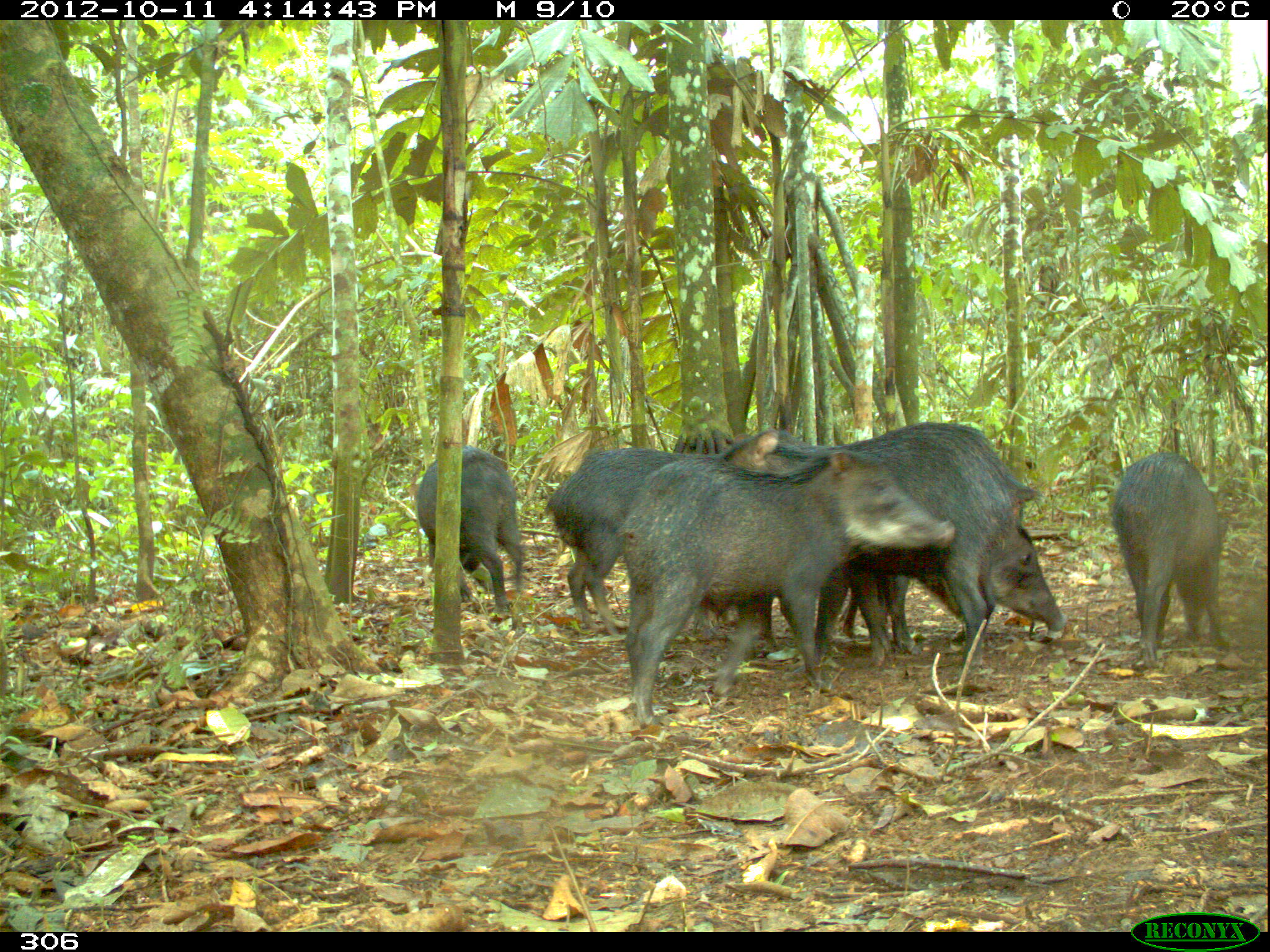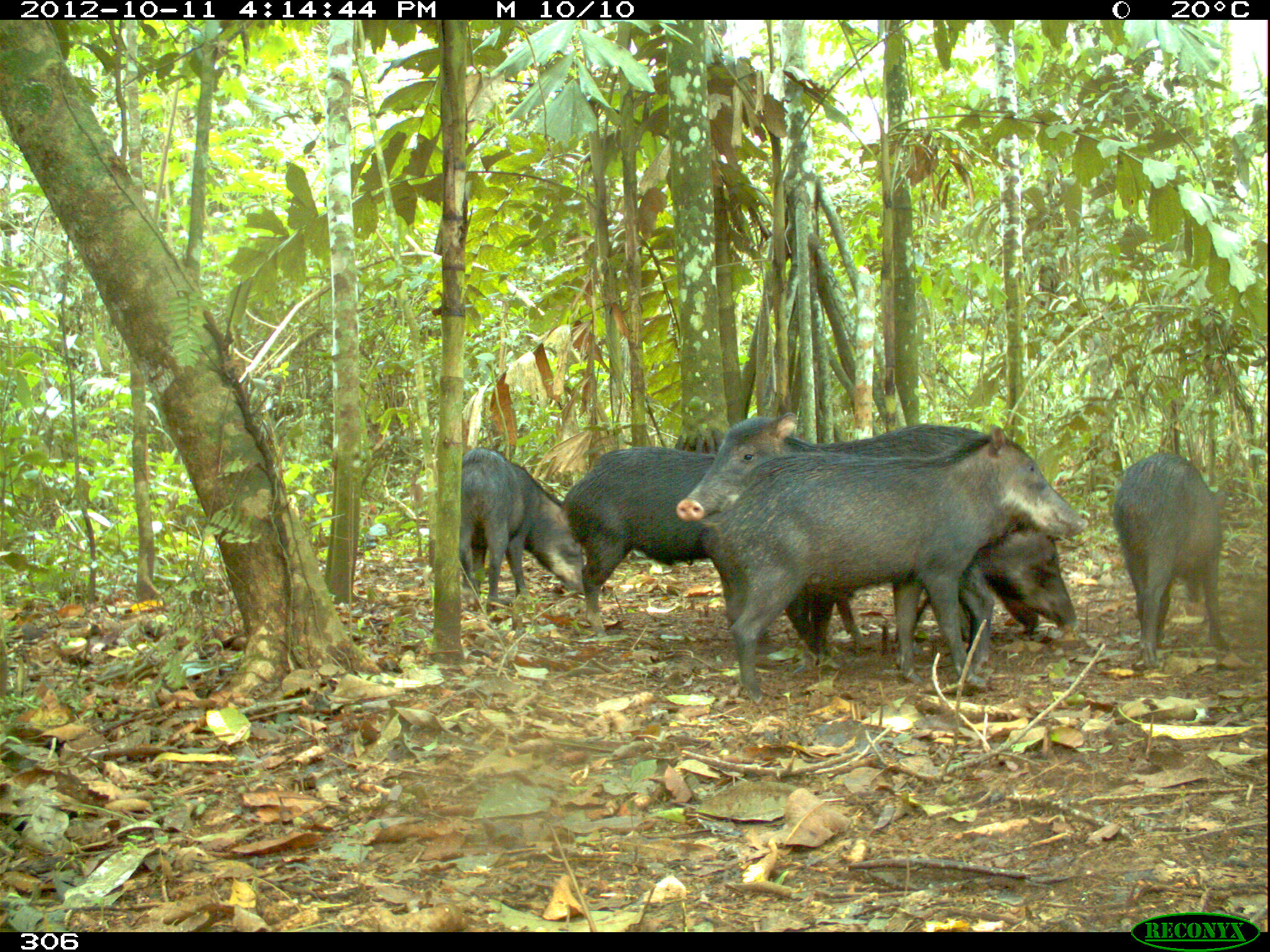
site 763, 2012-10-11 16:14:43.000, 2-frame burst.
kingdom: Animalia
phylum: Chordata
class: Mammalia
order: Artiodactyla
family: Tayassuidae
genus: Tayassu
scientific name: Tayassu pecari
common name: white-lipped peccary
Tayassu pecari (white-lipped peccary).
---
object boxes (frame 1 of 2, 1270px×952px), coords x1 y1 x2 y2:
tayassu pecari: 617 450 952 724; 715 421 1037 668; 544 445 712 634; 874 515 1065 654; 1112 450 1227 666; 415 445 524 615